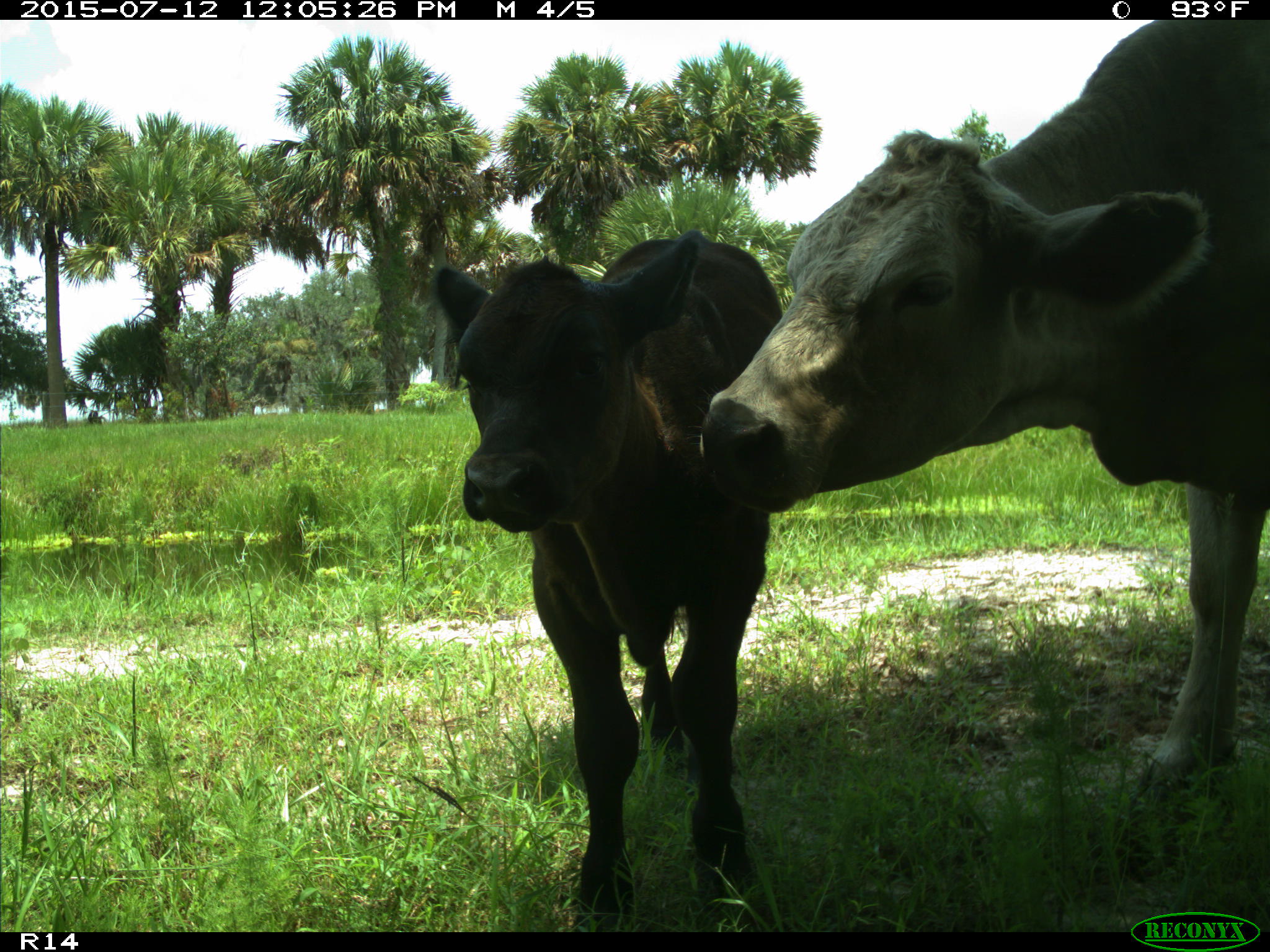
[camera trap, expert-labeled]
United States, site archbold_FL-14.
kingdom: Animalia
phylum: Chordata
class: Mammalia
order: Artiodactyla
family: Bovidae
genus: Bos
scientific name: Bos taurus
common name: domestic cow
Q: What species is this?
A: Bos taurus (domestic cow).